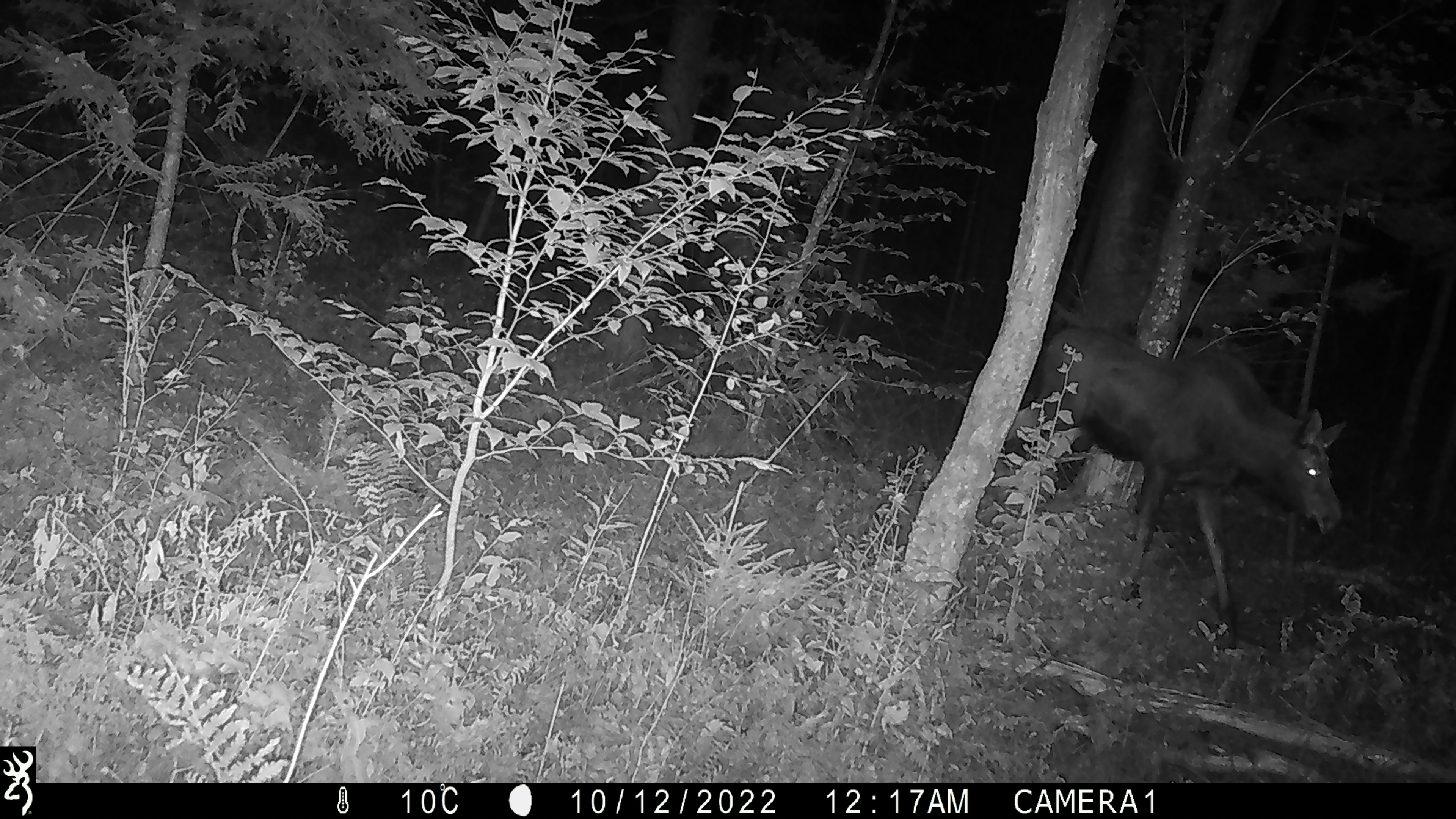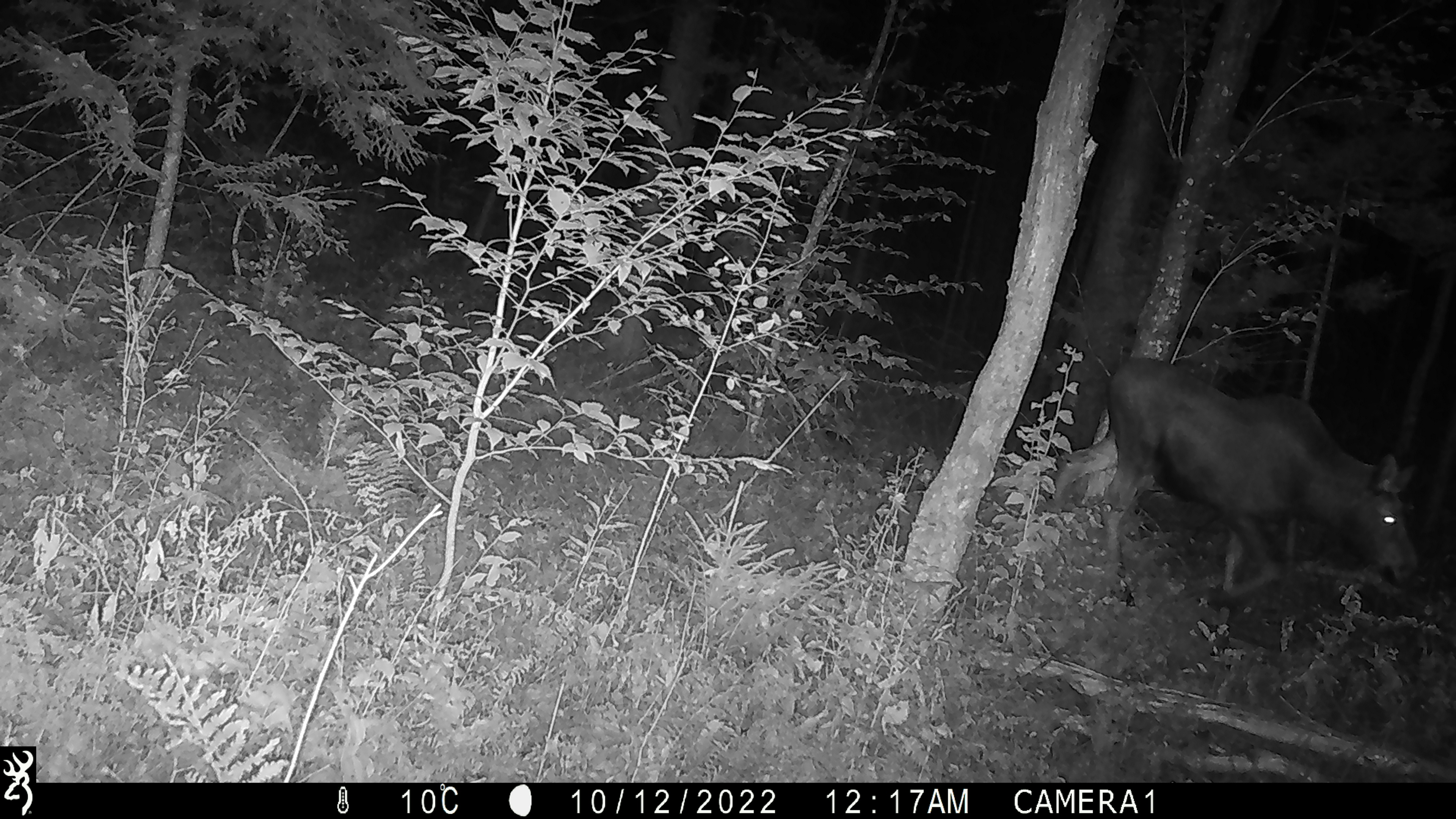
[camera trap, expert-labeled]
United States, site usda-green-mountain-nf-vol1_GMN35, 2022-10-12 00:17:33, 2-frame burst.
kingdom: Animalia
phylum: Chordata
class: Mammalia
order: Artiodactyla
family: Cervidae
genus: Alces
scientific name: Alces alces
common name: moose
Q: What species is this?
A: Moose (Alces alces).